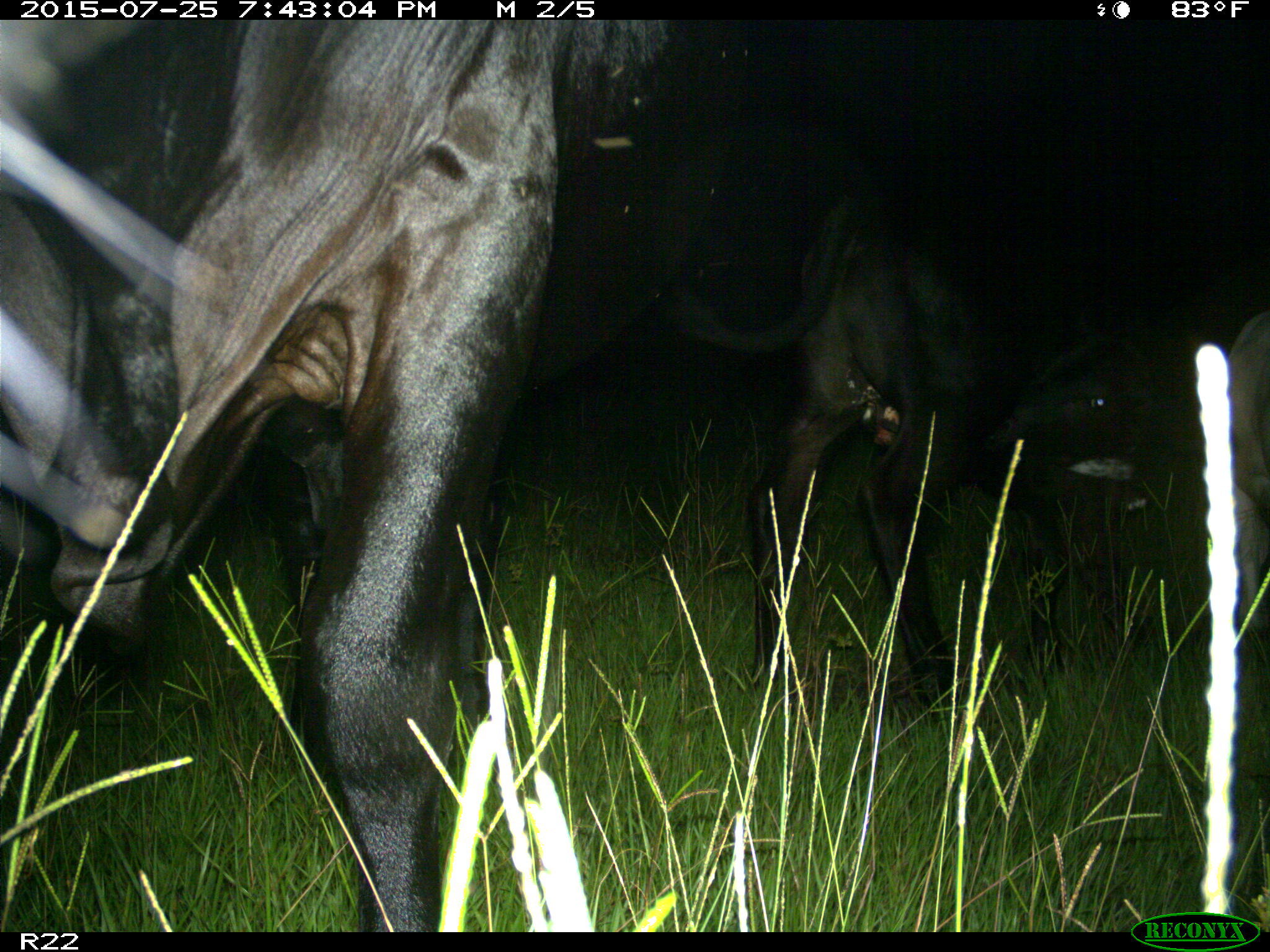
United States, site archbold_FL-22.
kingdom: Animalia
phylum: Chordata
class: Mammalia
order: Artiodactyla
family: Bovidae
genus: Bos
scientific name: Bos taurus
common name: domestic cow